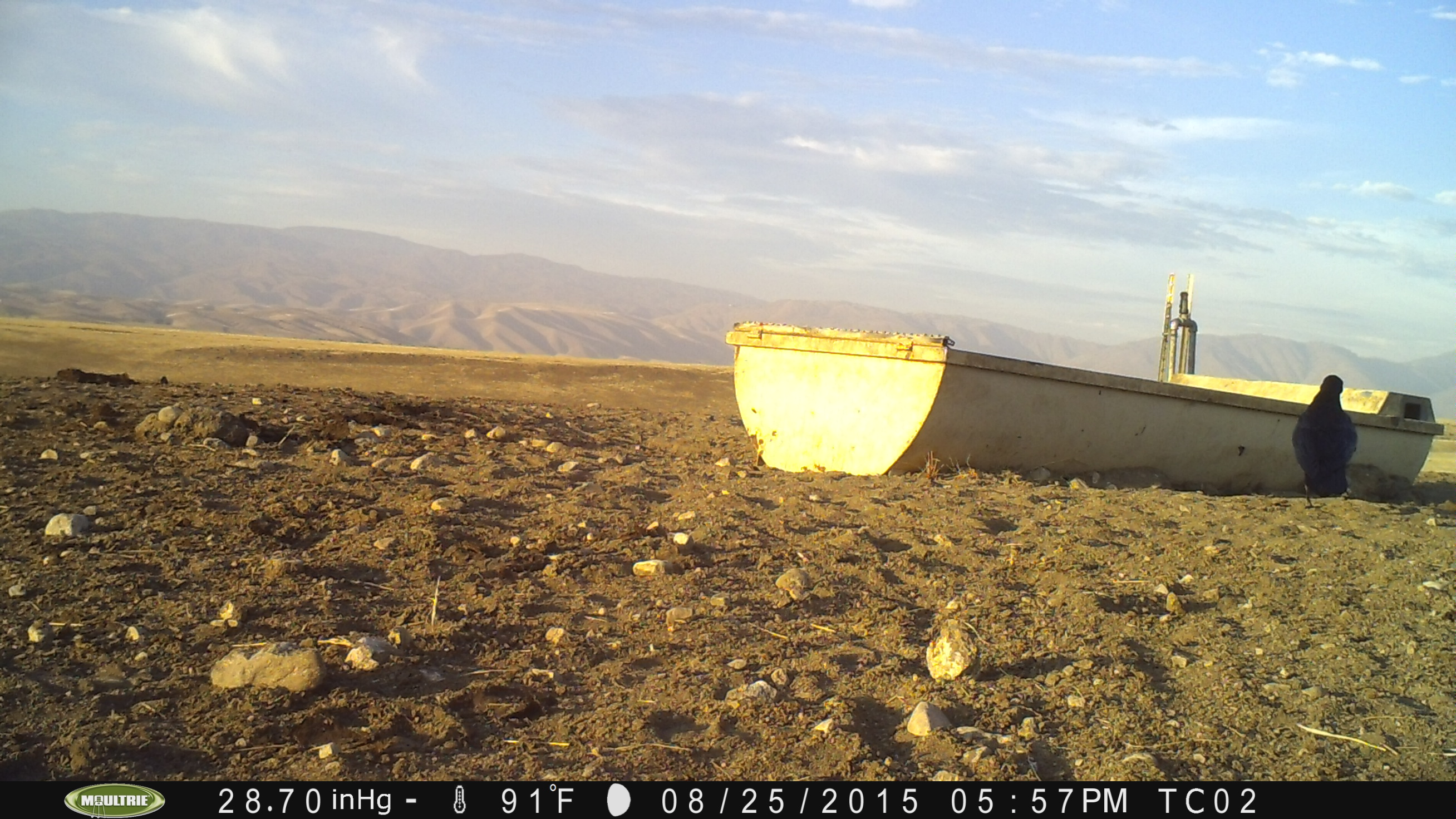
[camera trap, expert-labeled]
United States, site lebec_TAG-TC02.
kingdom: Animalia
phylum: Chordata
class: Aves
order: Passeriformes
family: Corvidae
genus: Corvus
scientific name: Corvus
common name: crows and ravens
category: unidentified corvus